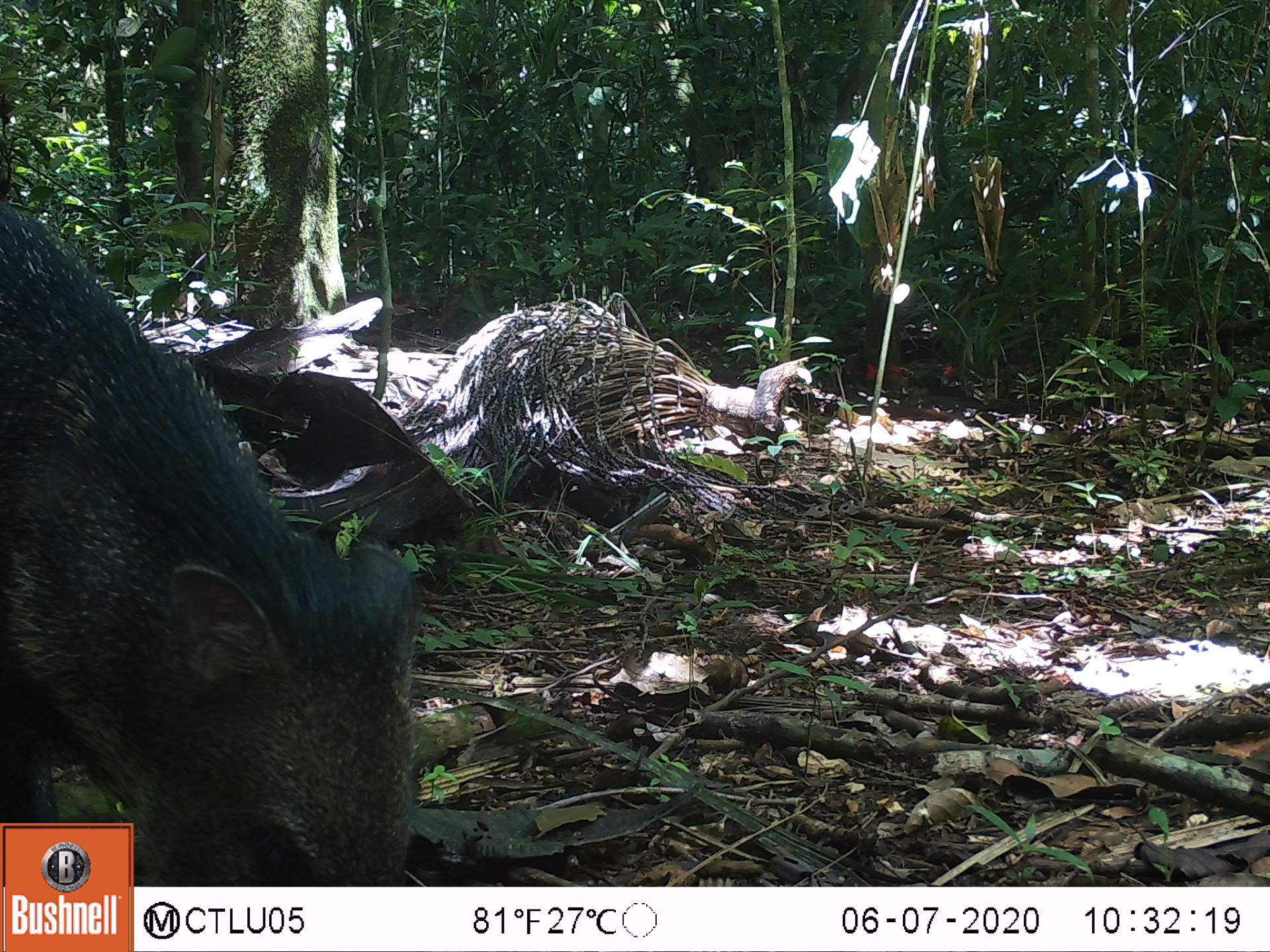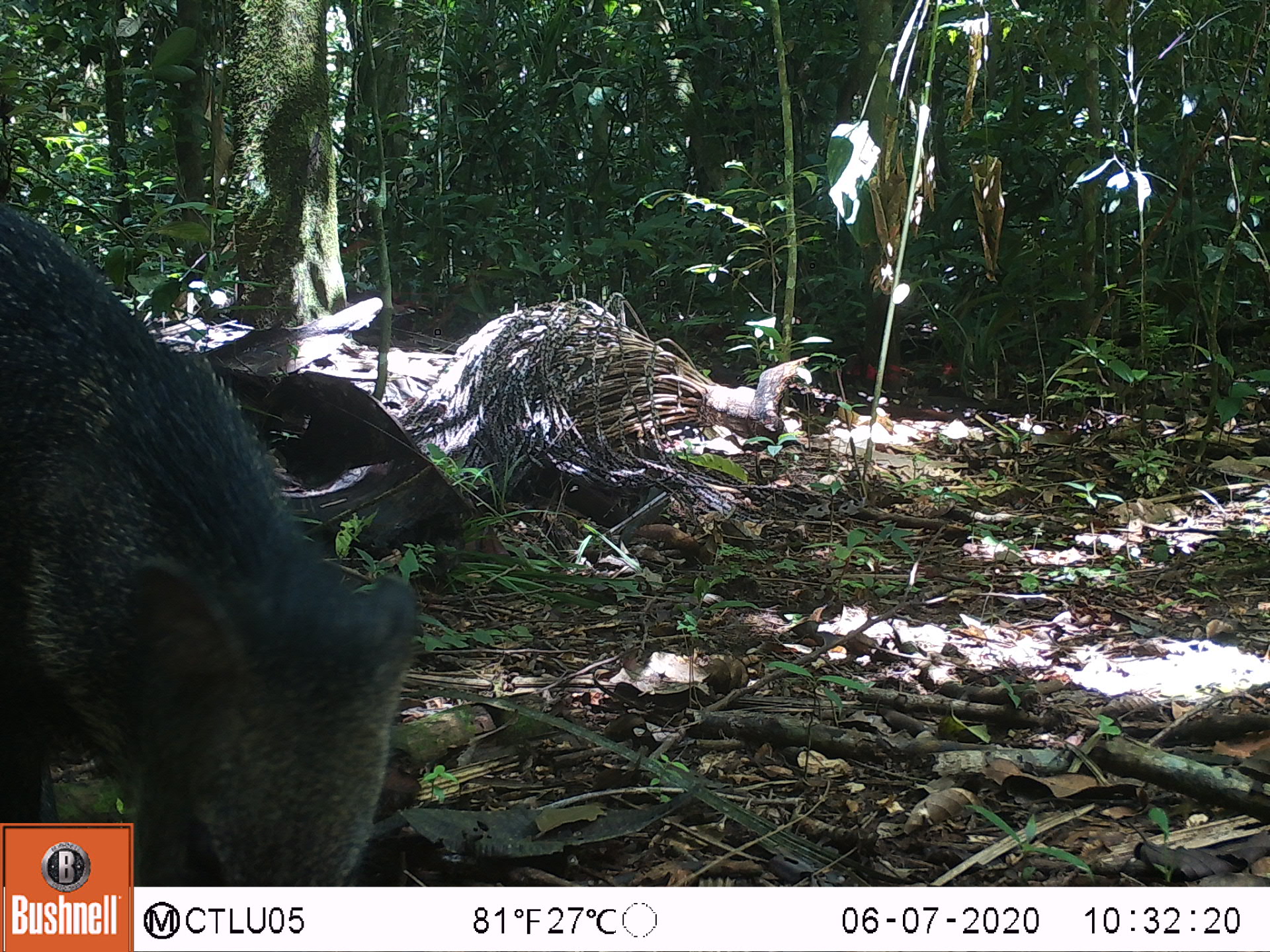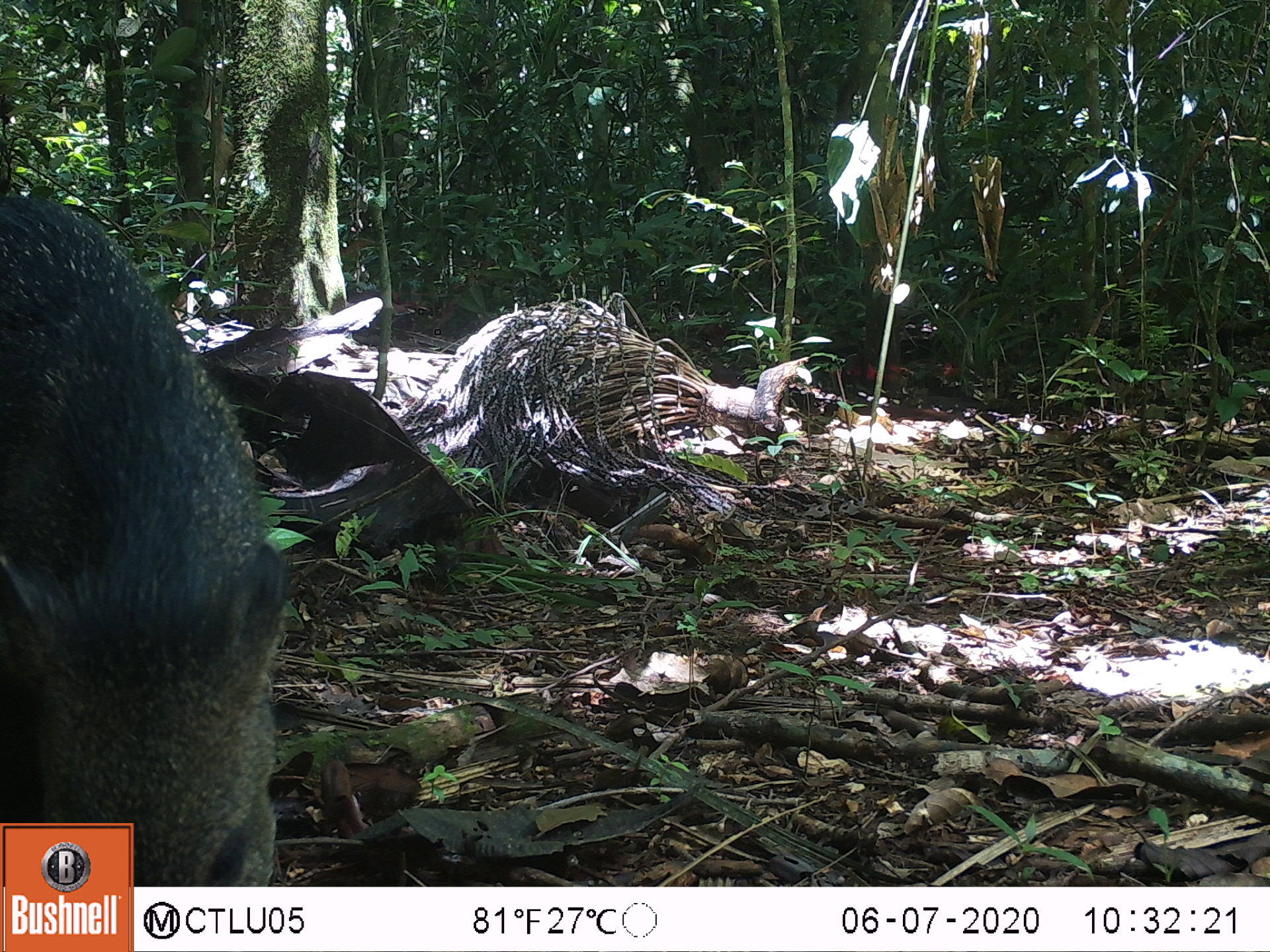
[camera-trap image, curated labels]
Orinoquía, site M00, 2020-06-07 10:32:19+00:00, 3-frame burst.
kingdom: Animalia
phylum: Chordata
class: Mammalia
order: Artiodactyla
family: Tayassuidae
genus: Pecari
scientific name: Pecari tajacu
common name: collared peccary